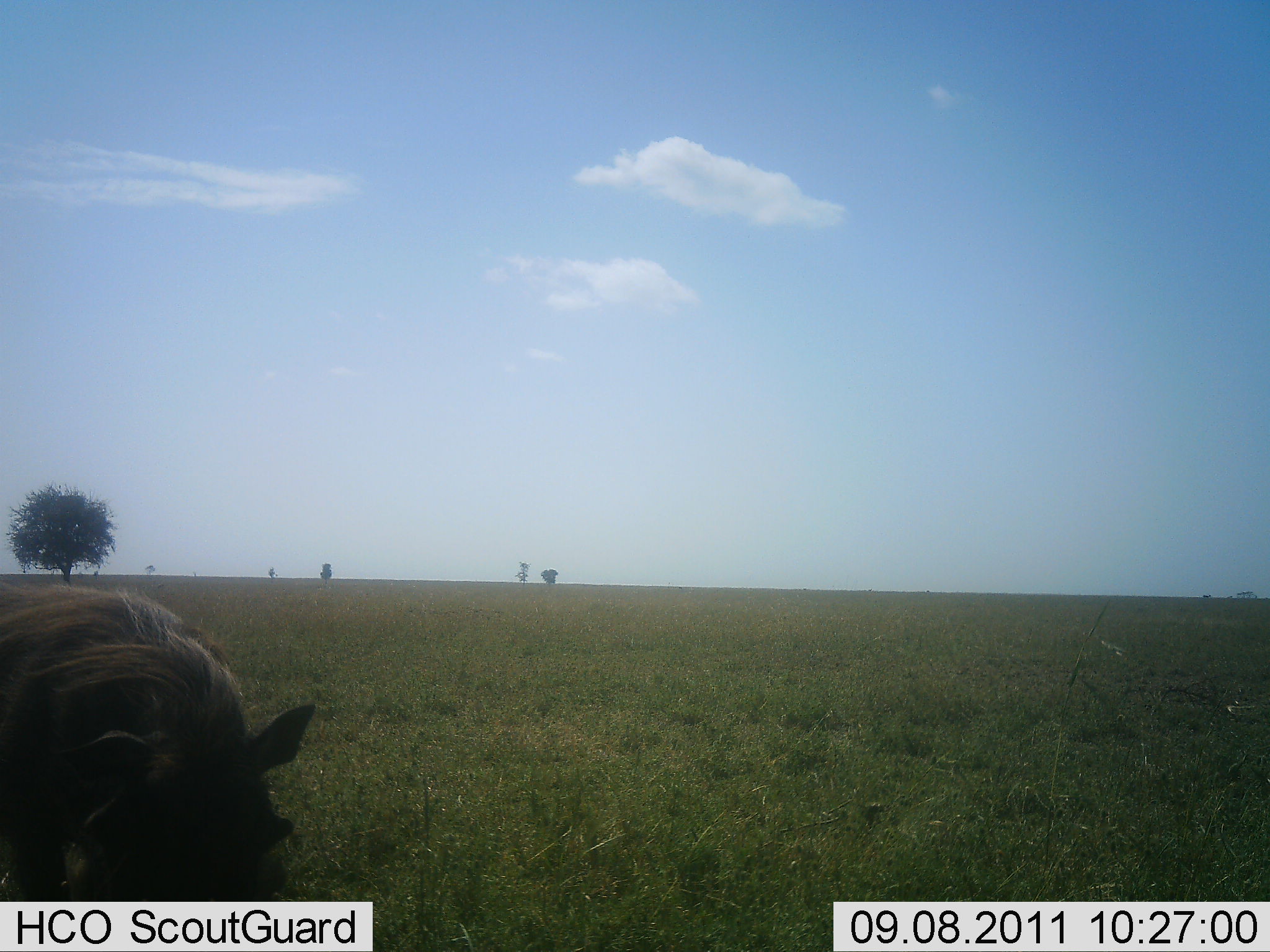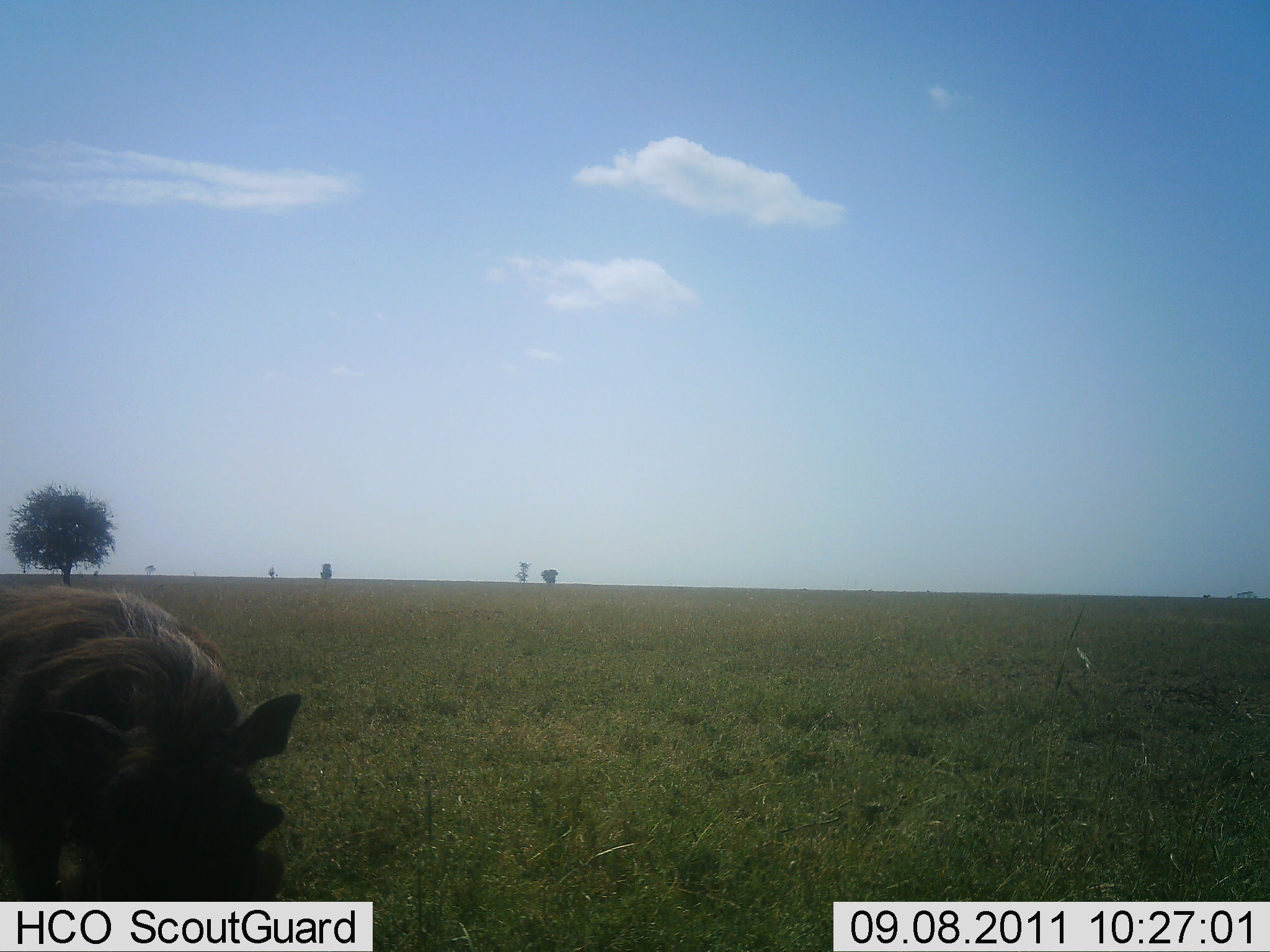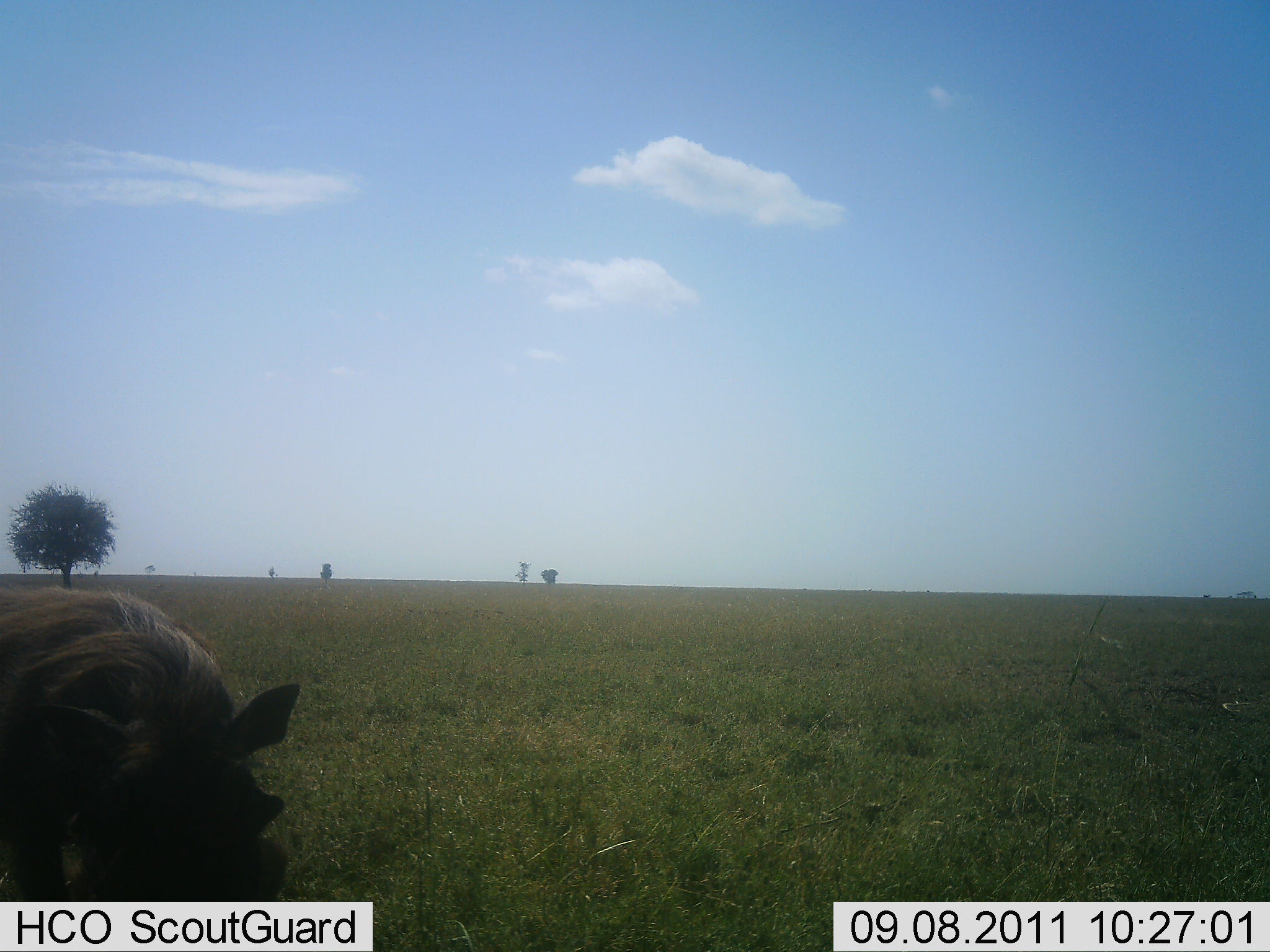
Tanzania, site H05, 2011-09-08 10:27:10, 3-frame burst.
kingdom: Animalia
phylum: Chordata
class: Mammalia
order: Artiodactyla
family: Suidae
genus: Phacochoerus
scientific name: Phacochoerus africanus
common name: warthog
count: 1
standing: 67%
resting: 0%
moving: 8%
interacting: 0%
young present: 0%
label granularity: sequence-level